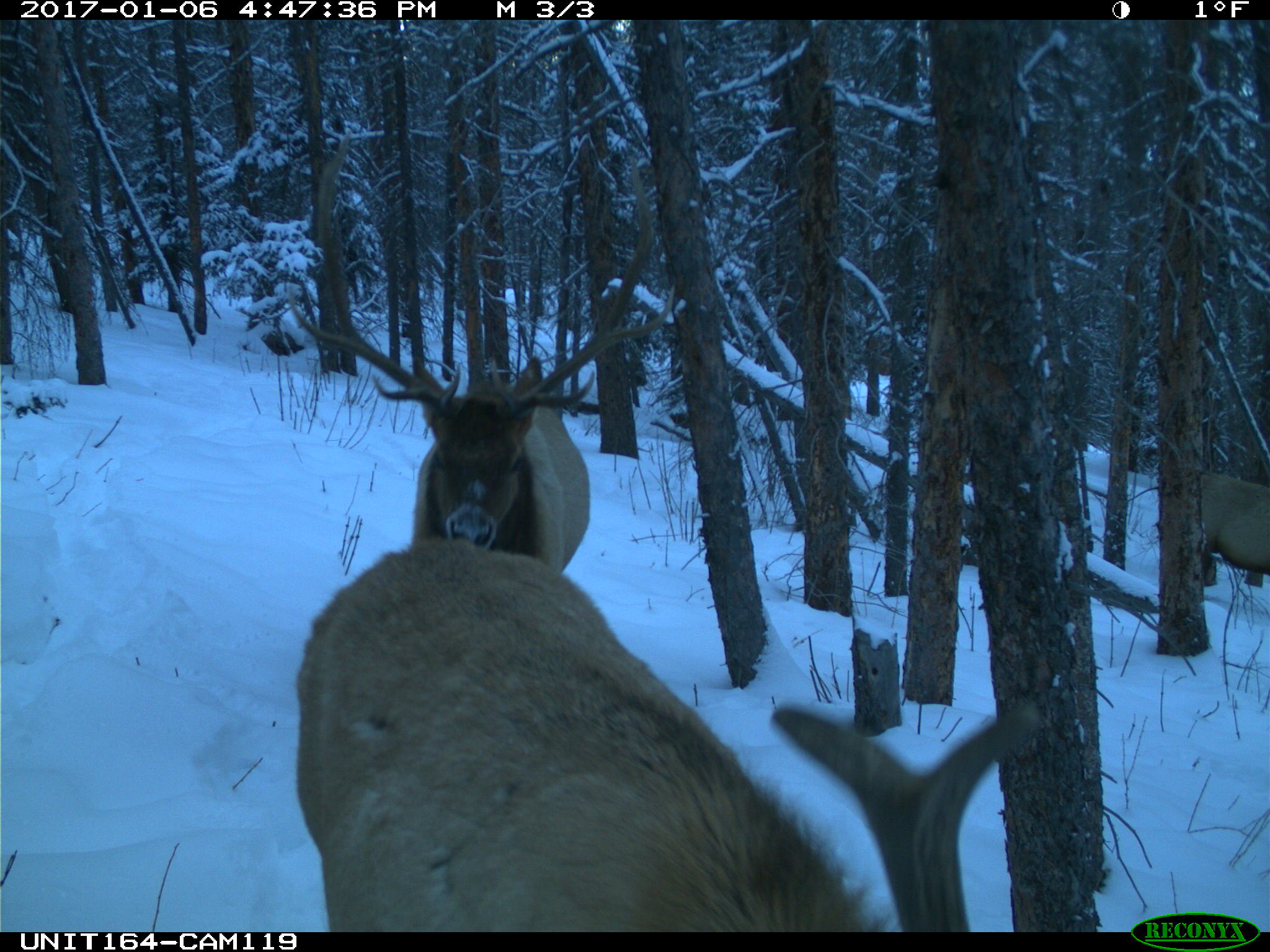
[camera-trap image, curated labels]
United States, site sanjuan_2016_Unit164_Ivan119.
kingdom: Animalia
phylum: Chordata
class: Mammalia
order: Artiodactyla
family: Cervidae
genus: Cervus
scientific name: Cervus elaphus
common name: red deer